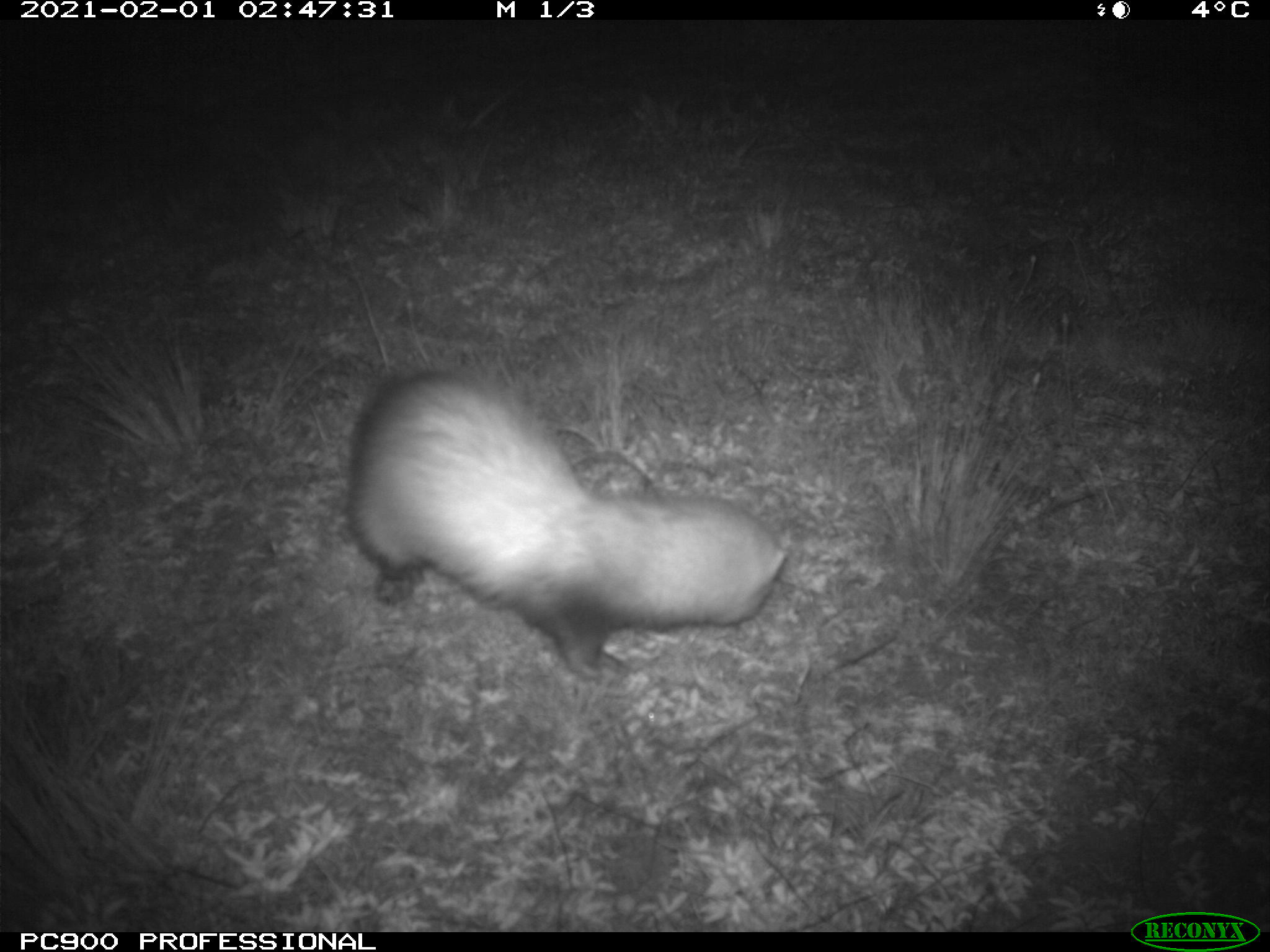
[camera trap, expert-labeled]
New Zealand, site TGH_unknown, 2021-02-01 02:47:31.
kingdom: Animalia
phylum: Chordata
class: Mammalia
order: Carnivora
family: Mustelidae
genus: Mustela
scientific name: Mustela furo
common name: ferret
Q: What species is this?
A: Ferret (Mustela furo).